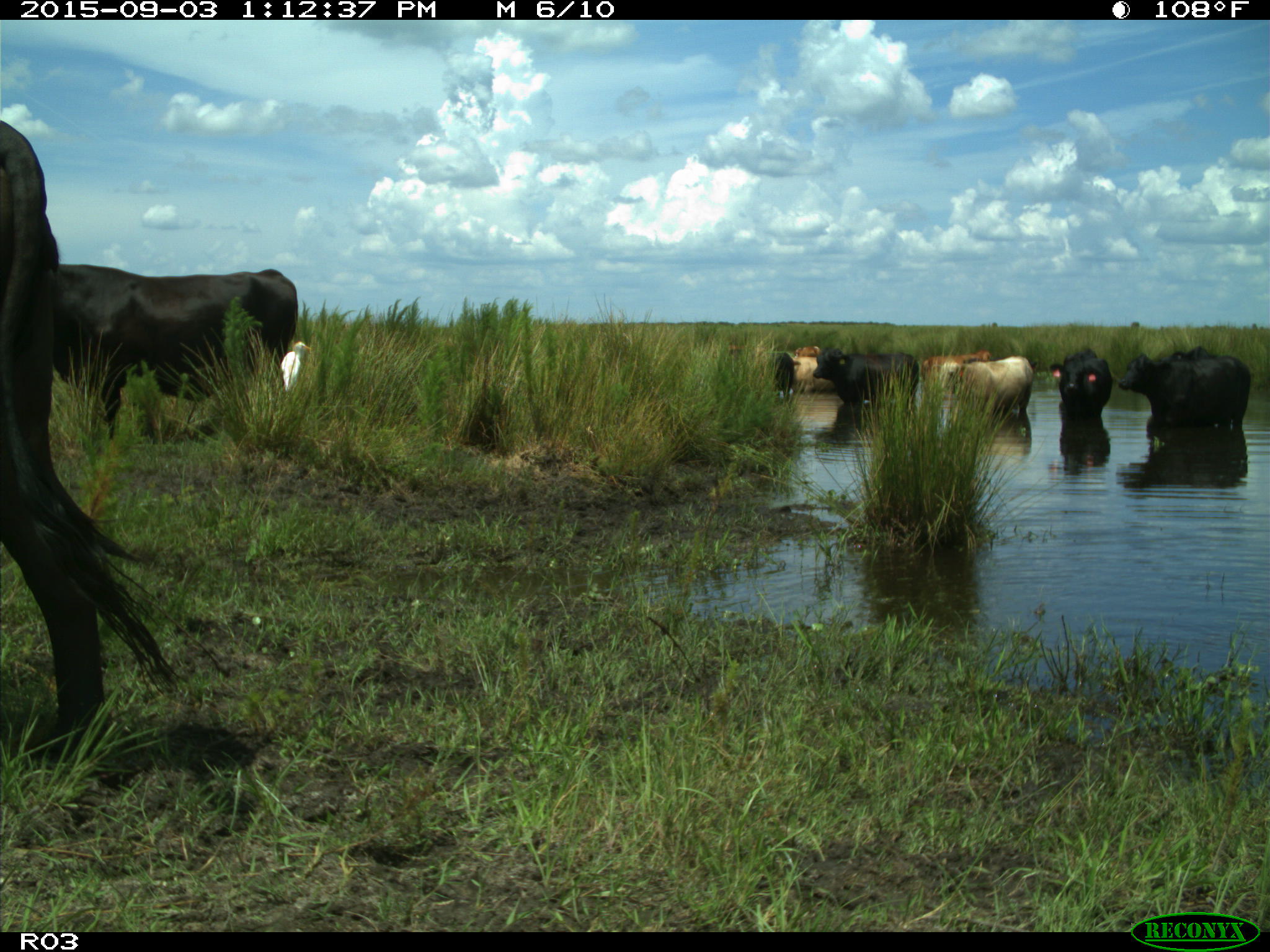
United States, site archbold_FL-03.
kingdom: Animalia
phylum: Chordata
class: Mammalia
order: Artiodactyla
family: Bovidae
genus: Bos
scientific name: Bos taurus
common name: domestic cow